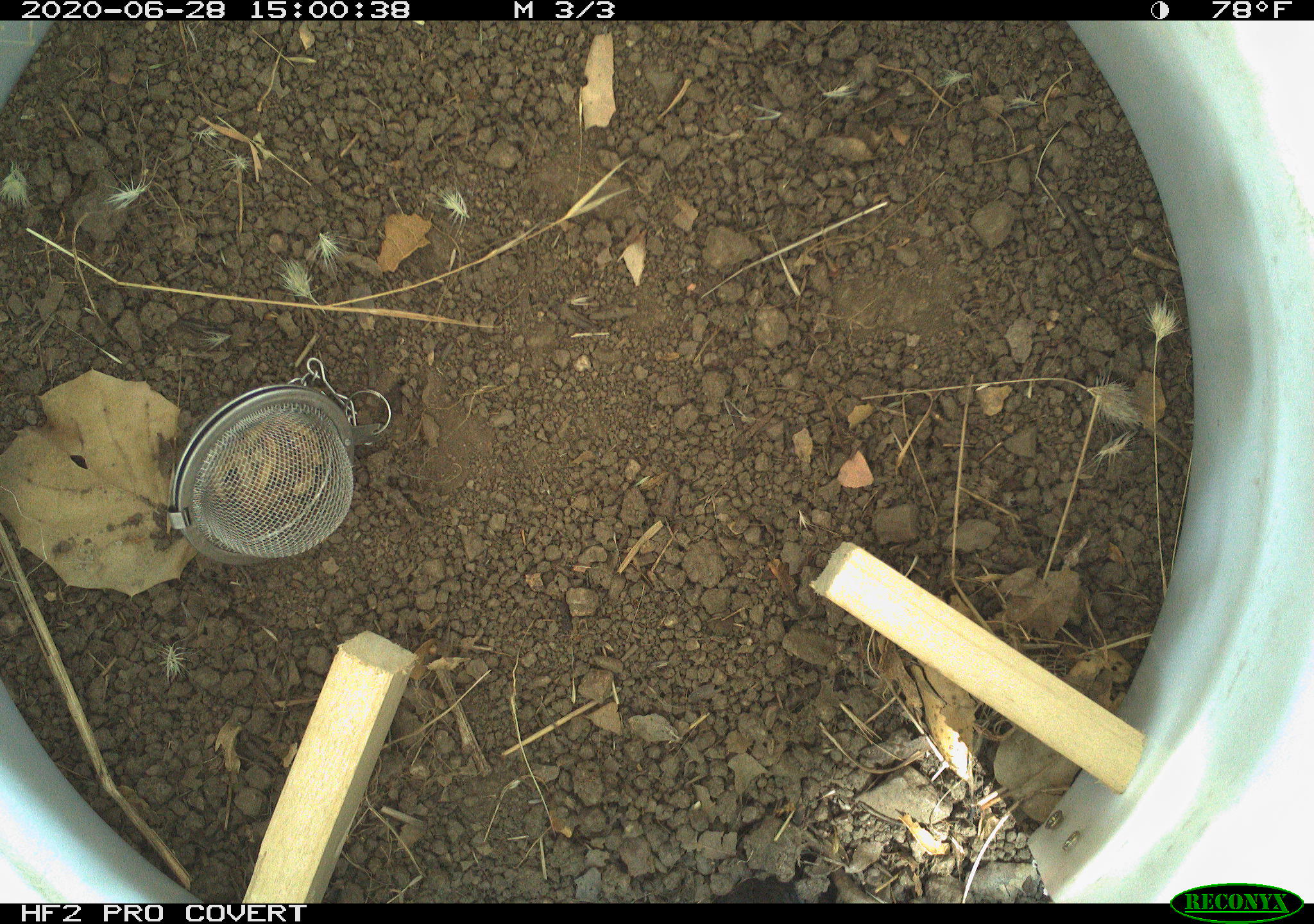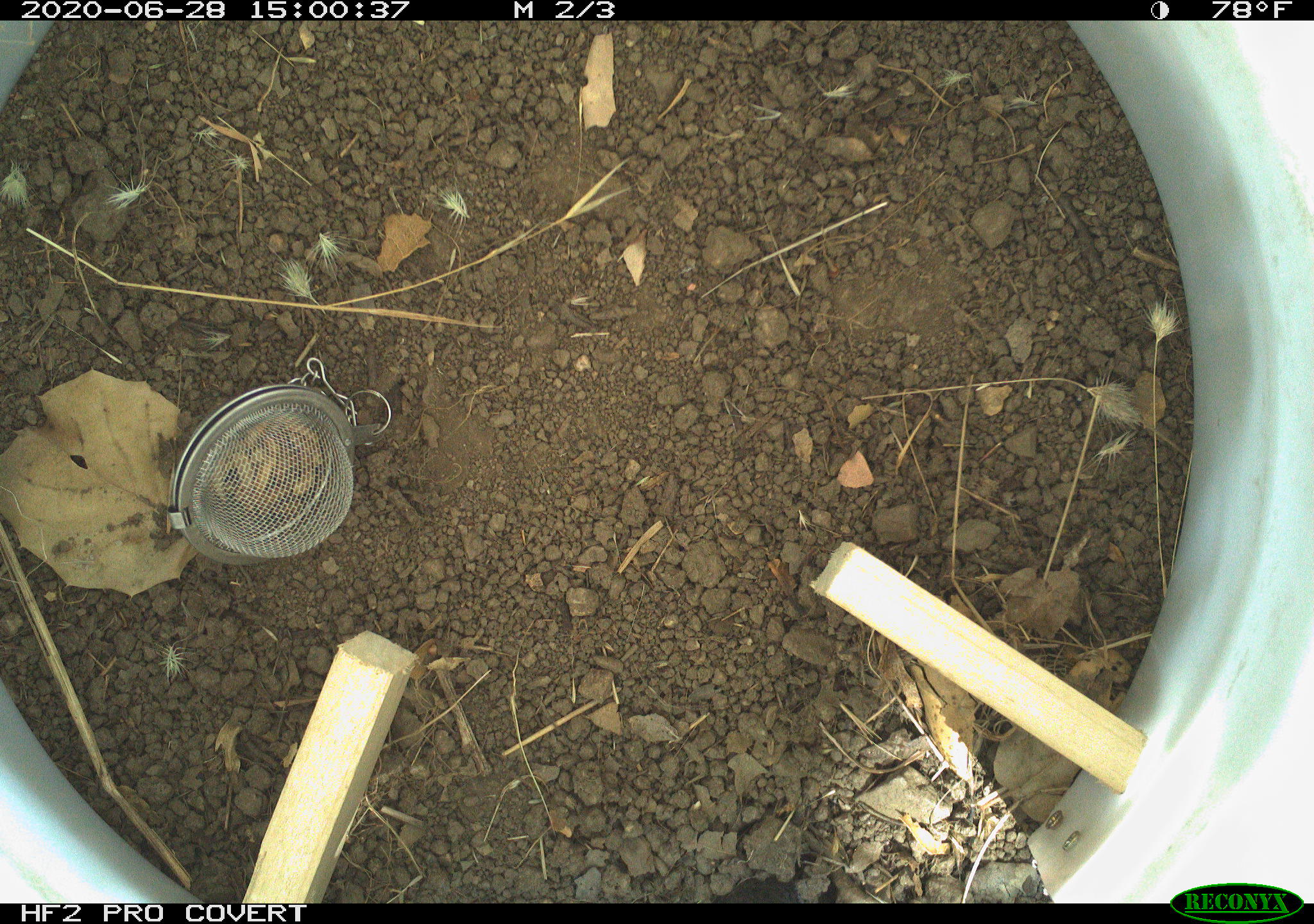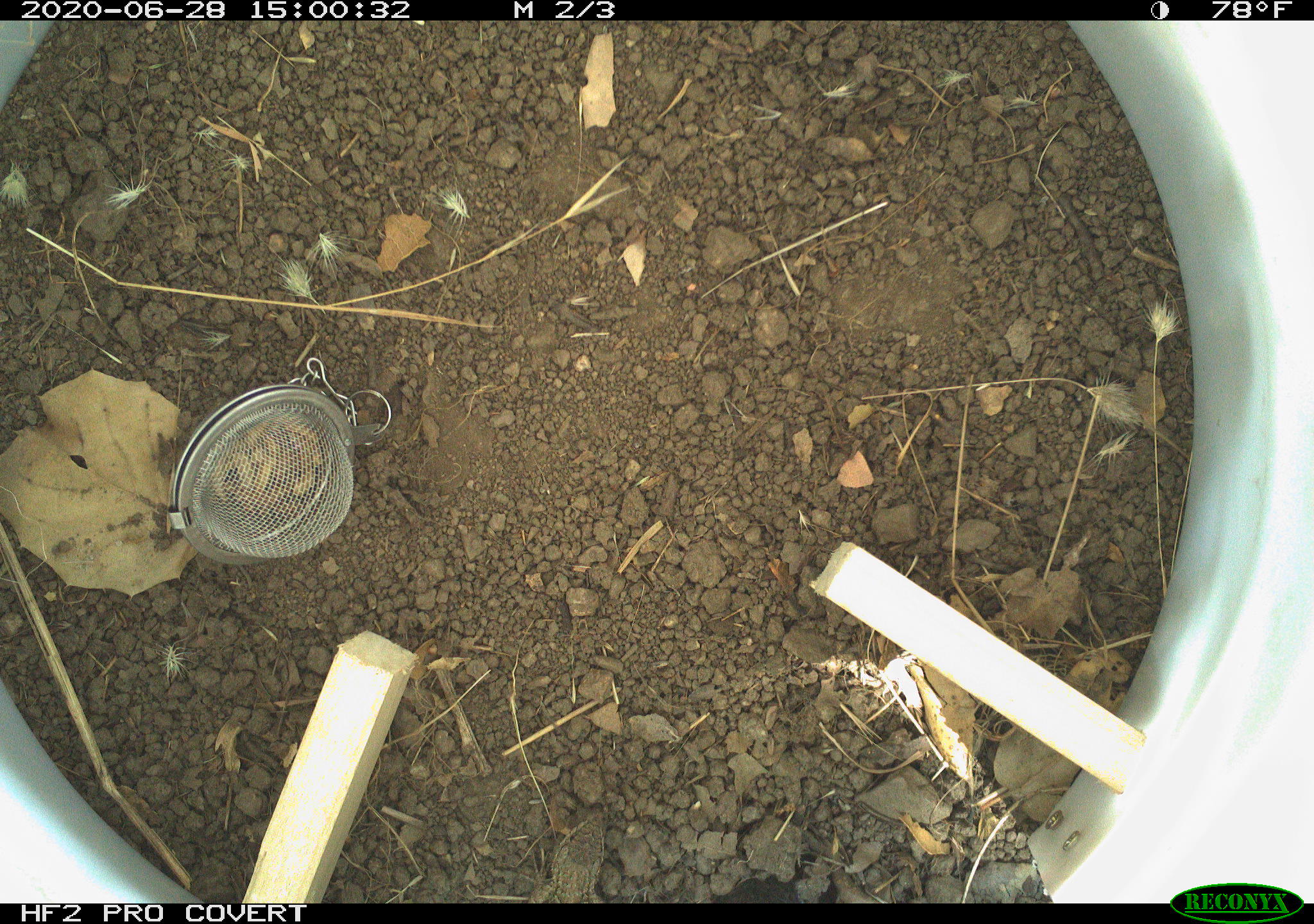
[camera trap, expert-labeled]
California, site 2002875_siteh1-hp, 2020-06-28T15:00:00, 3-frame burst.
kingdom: Animalia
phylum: Chordata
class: Reptilia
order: Squamata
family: Phrynosomatidae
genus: Sceloporus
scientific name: Sceloporus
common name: spiny lizards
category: sceloporus species